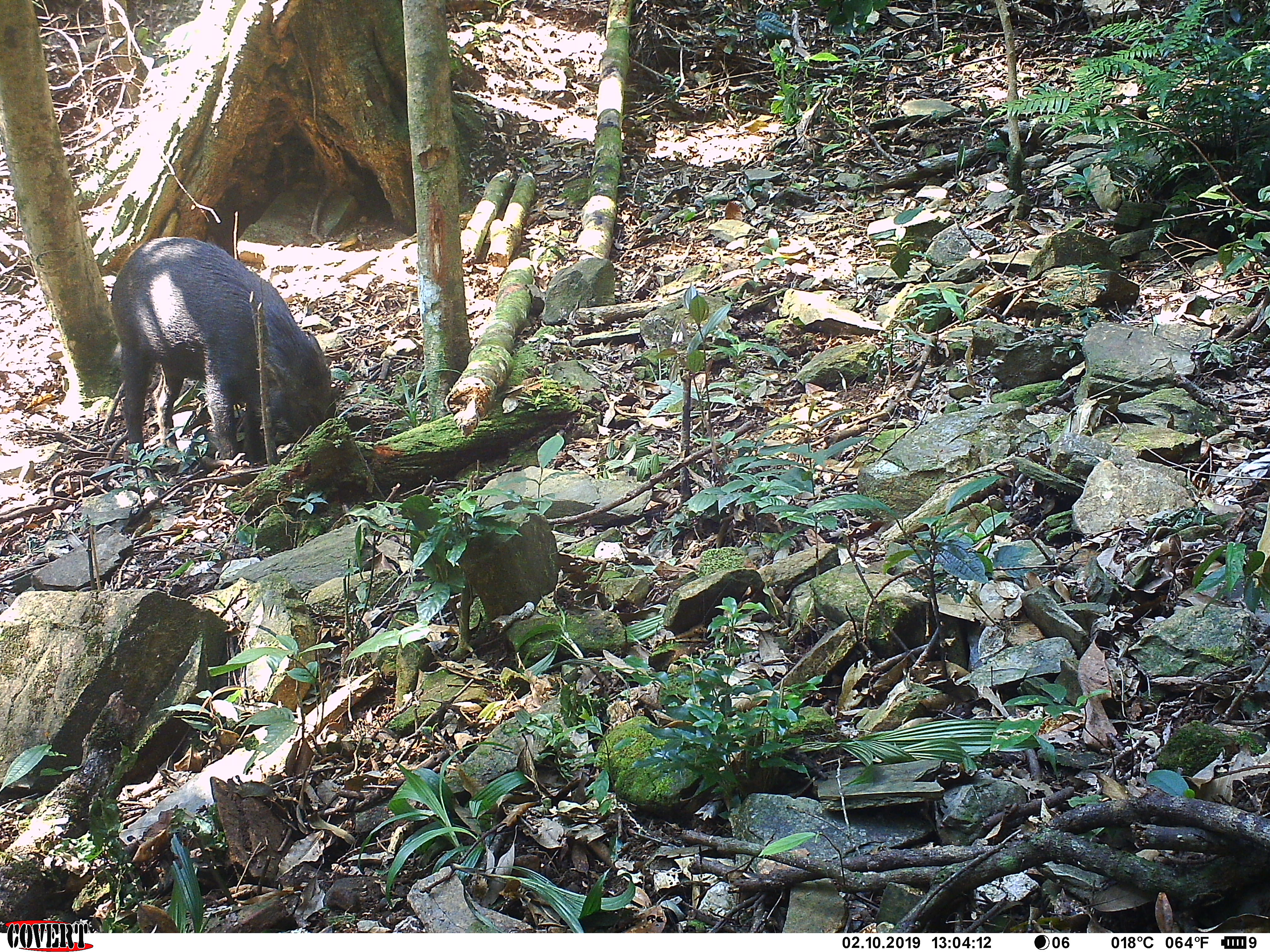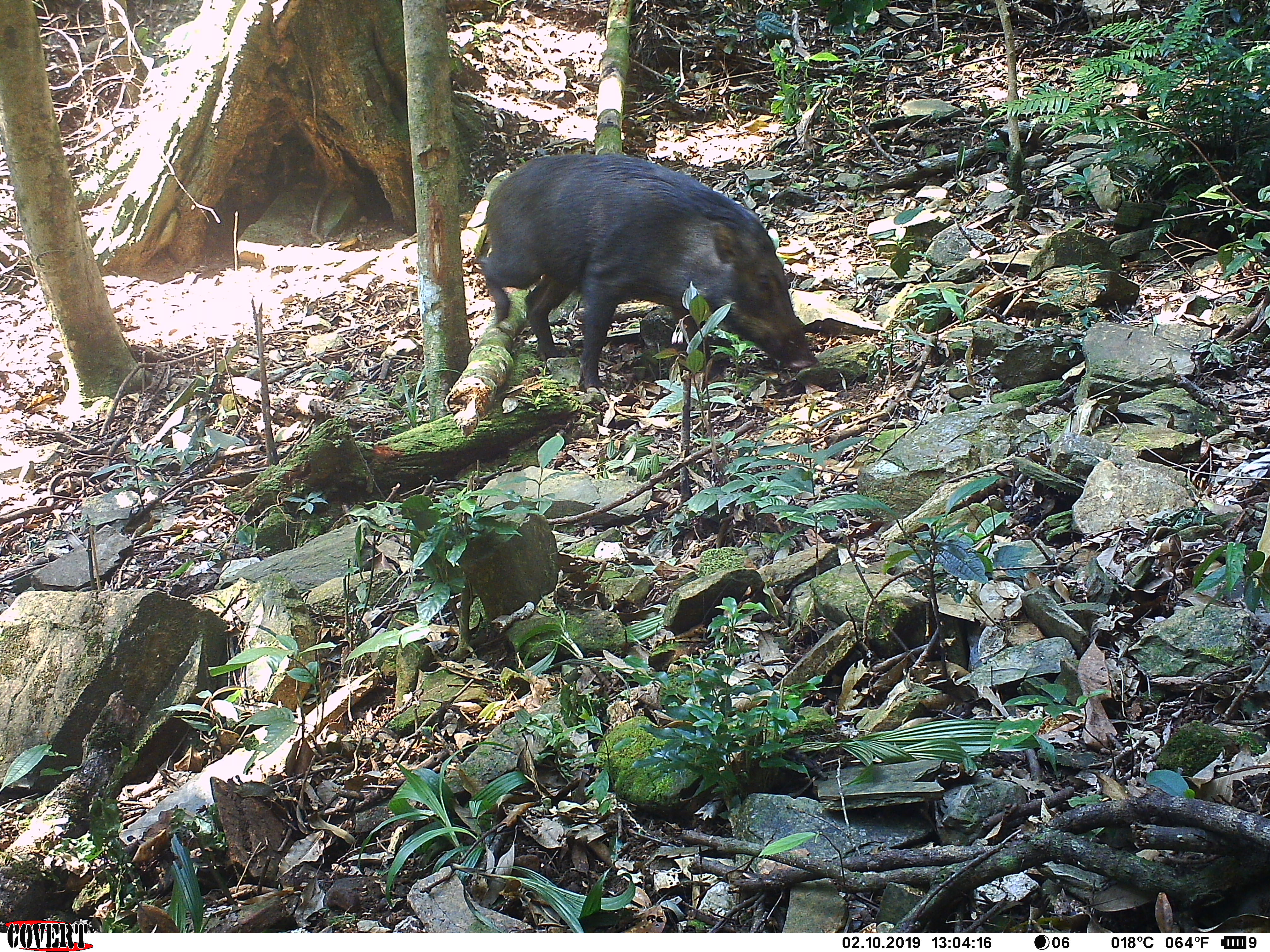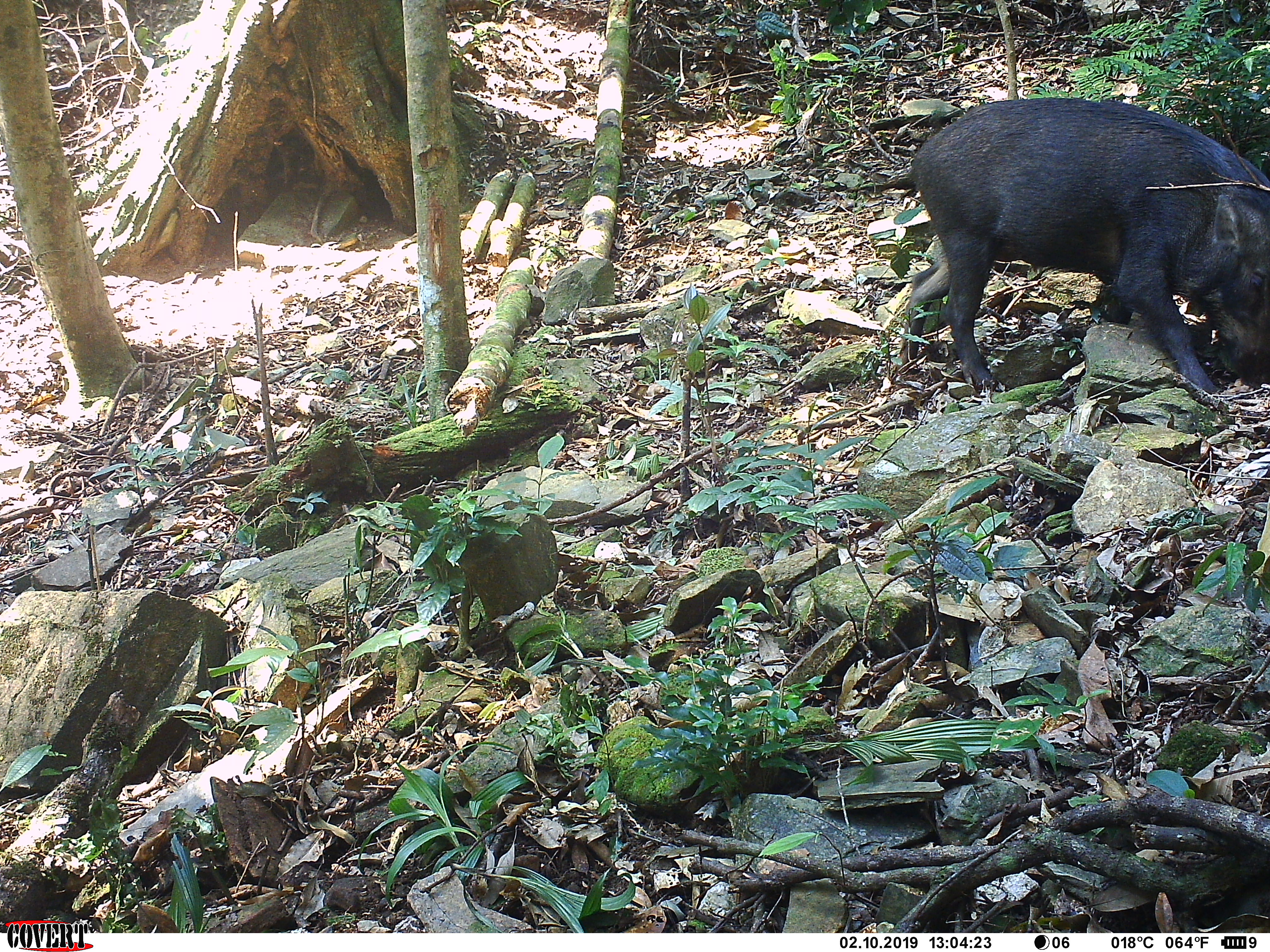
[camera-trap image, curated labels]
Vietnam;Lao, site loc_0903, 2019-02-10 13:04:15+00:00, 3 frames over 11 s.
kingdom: Animalia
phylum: Chordata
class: Mammalia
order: Artiodactyla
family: Suidae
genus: Sus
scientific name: Sus scrofa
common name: eurasian wild pig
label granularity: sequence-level